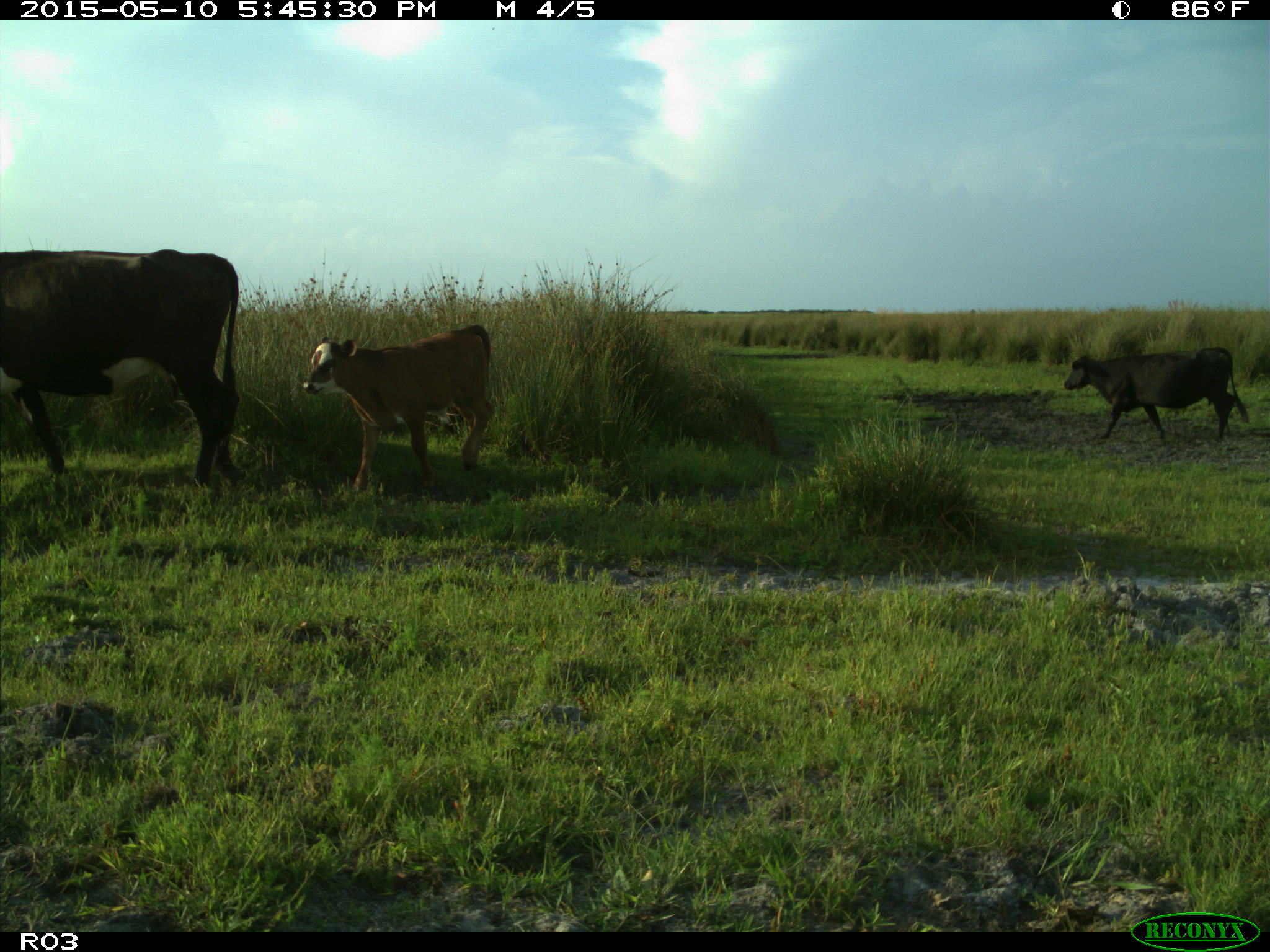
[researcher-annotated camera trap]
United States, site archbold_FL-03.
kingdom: Animalia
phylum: Chordata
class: Mammalia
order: Artiodactyla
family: Bovidae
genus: Bos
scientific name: Bos taurus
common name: domestic cow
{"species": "Bos taurus (domestic cow)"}